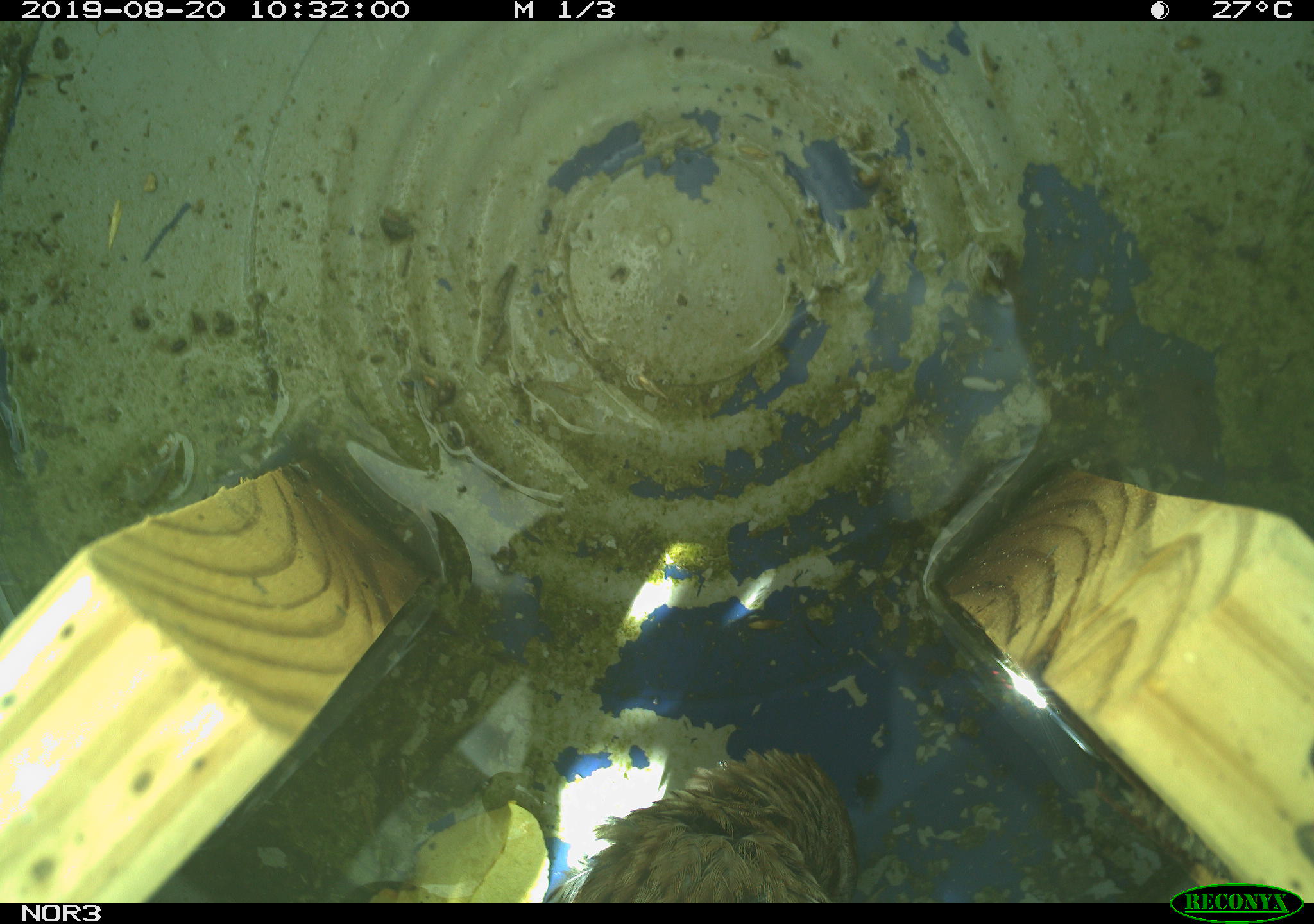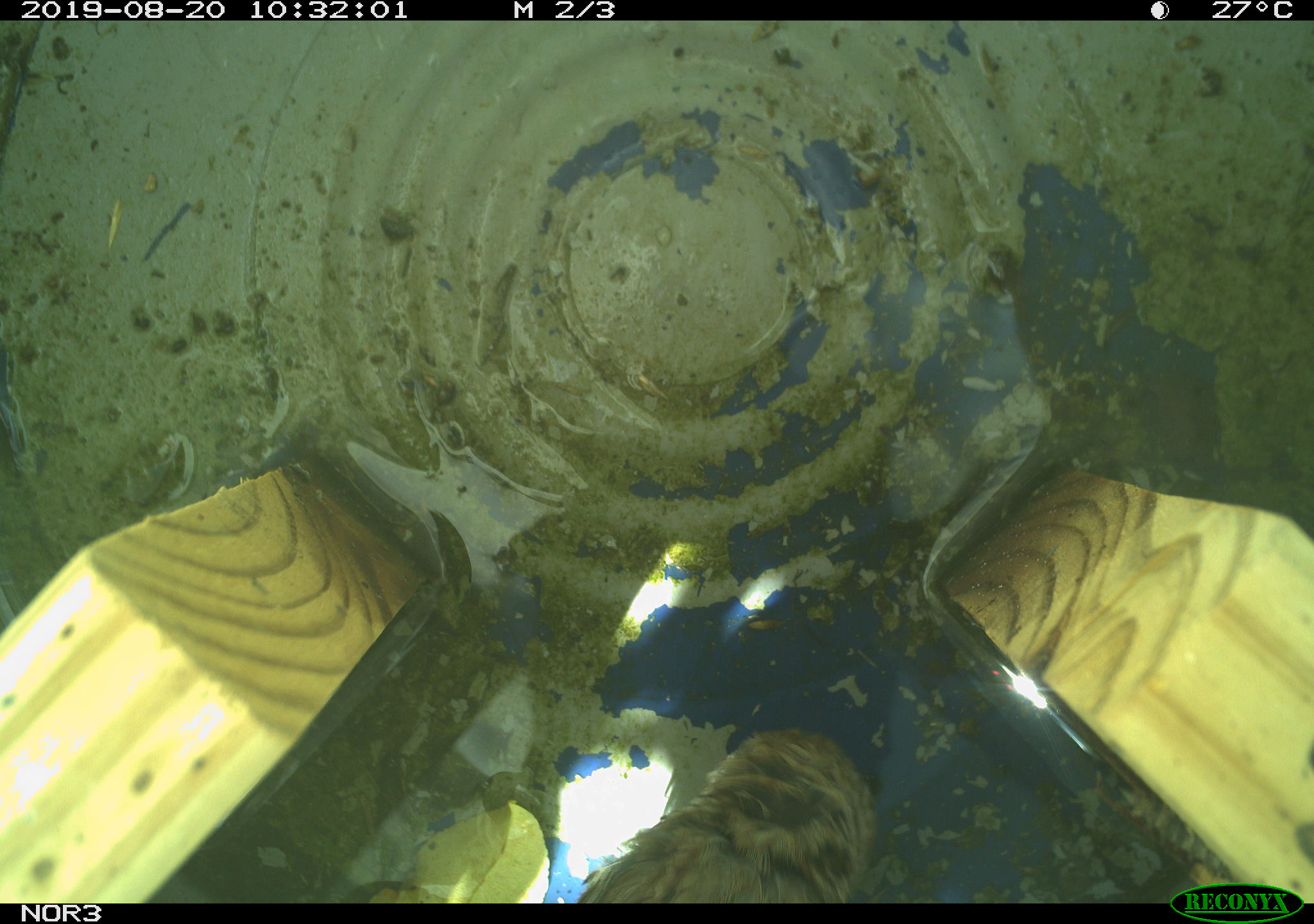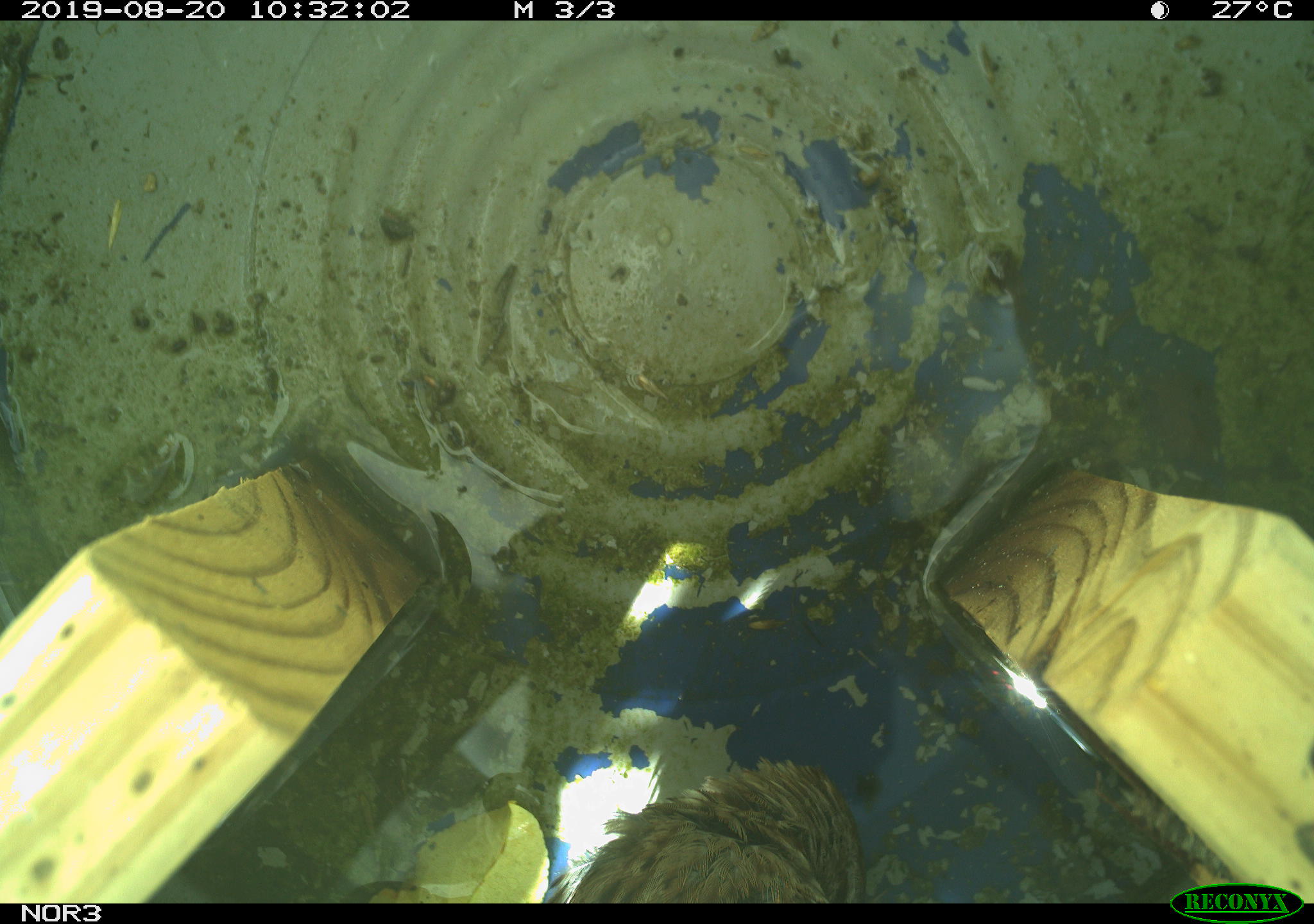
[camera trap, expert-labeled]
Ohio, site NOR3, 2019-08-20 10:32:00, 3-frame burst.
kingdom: Animalia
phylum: Chordata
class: Aves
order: Passeriformes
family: Passerellidae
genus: Melospiza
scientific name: Melospiza melodia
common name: song sparrow